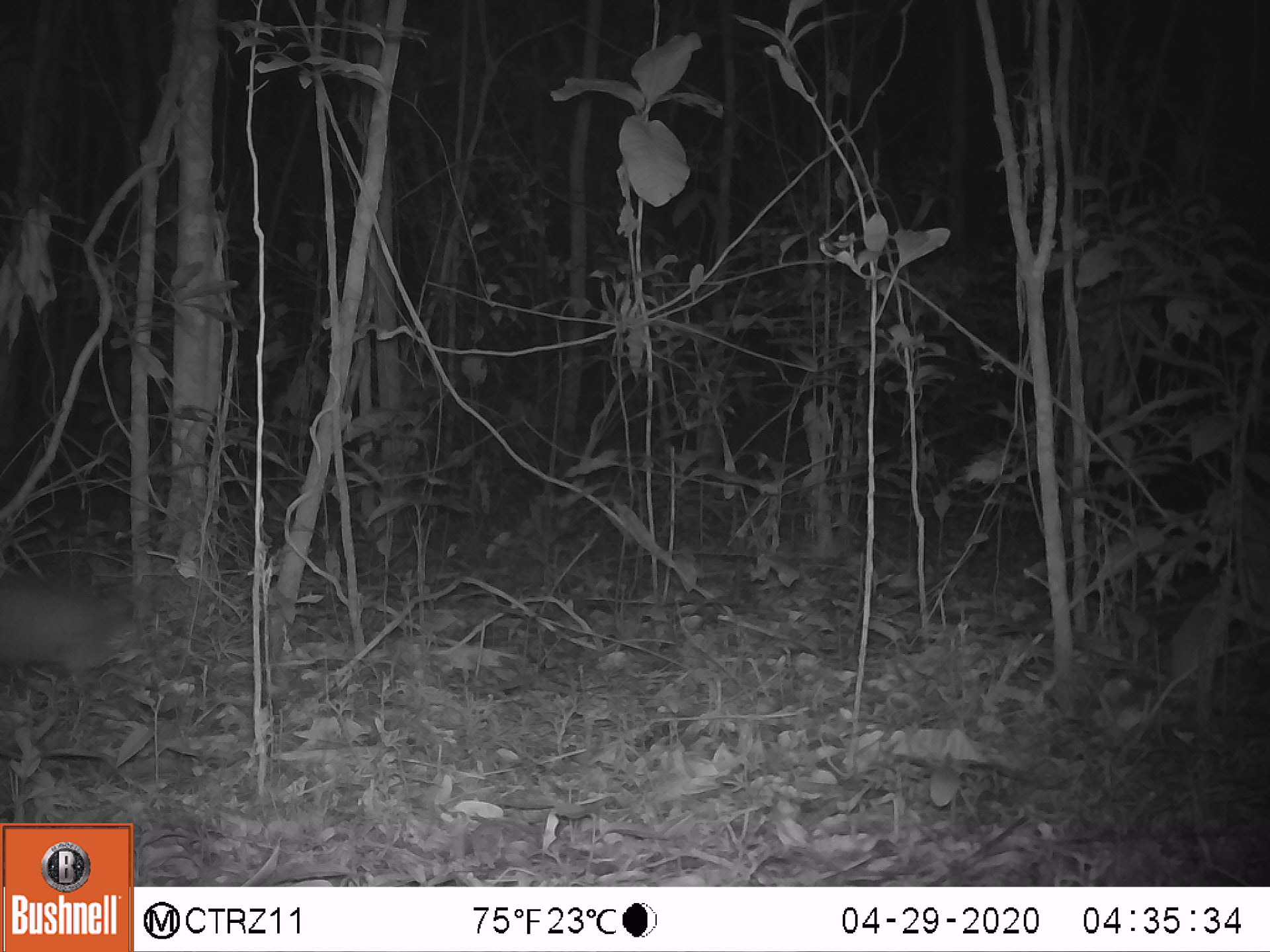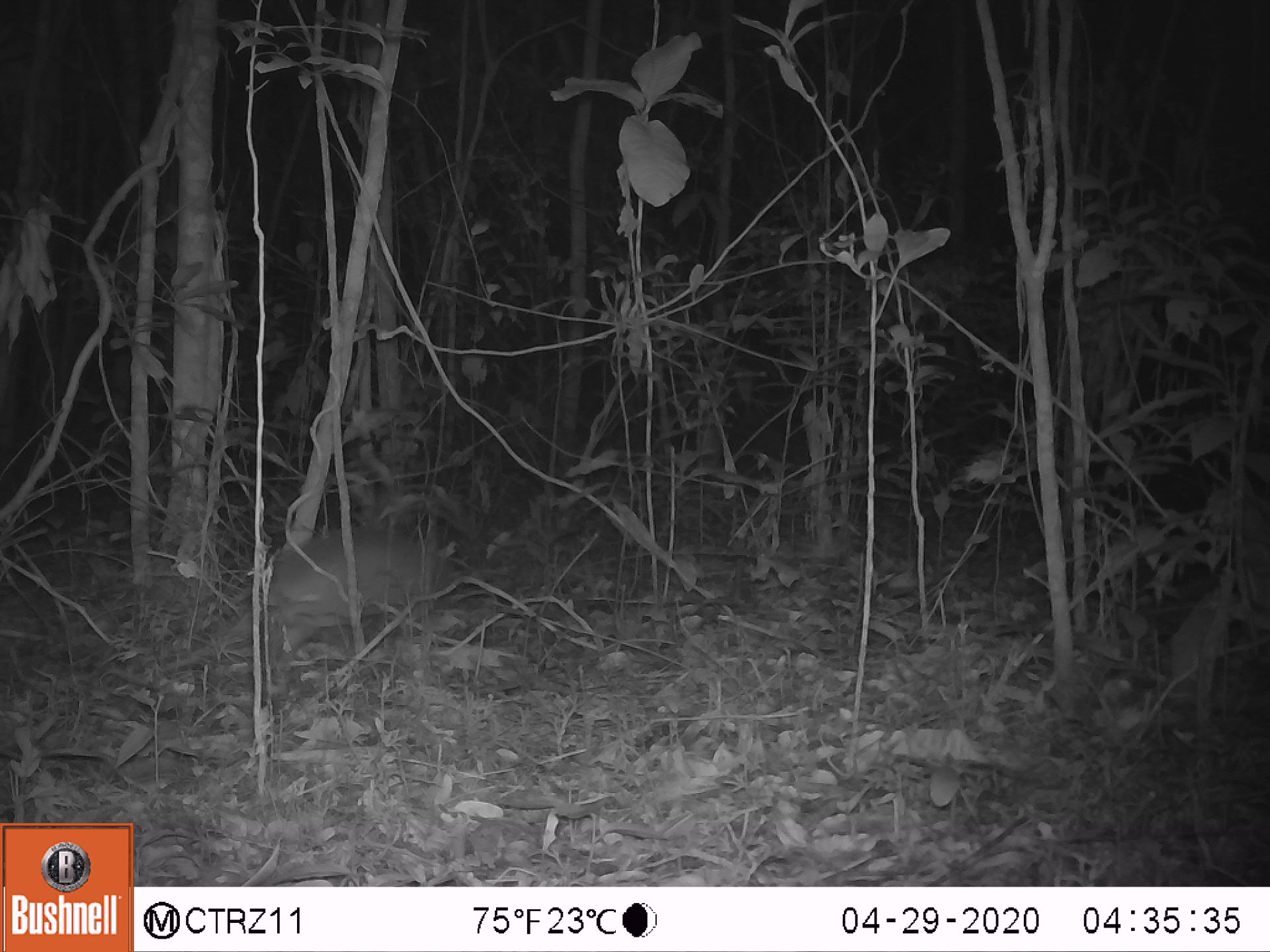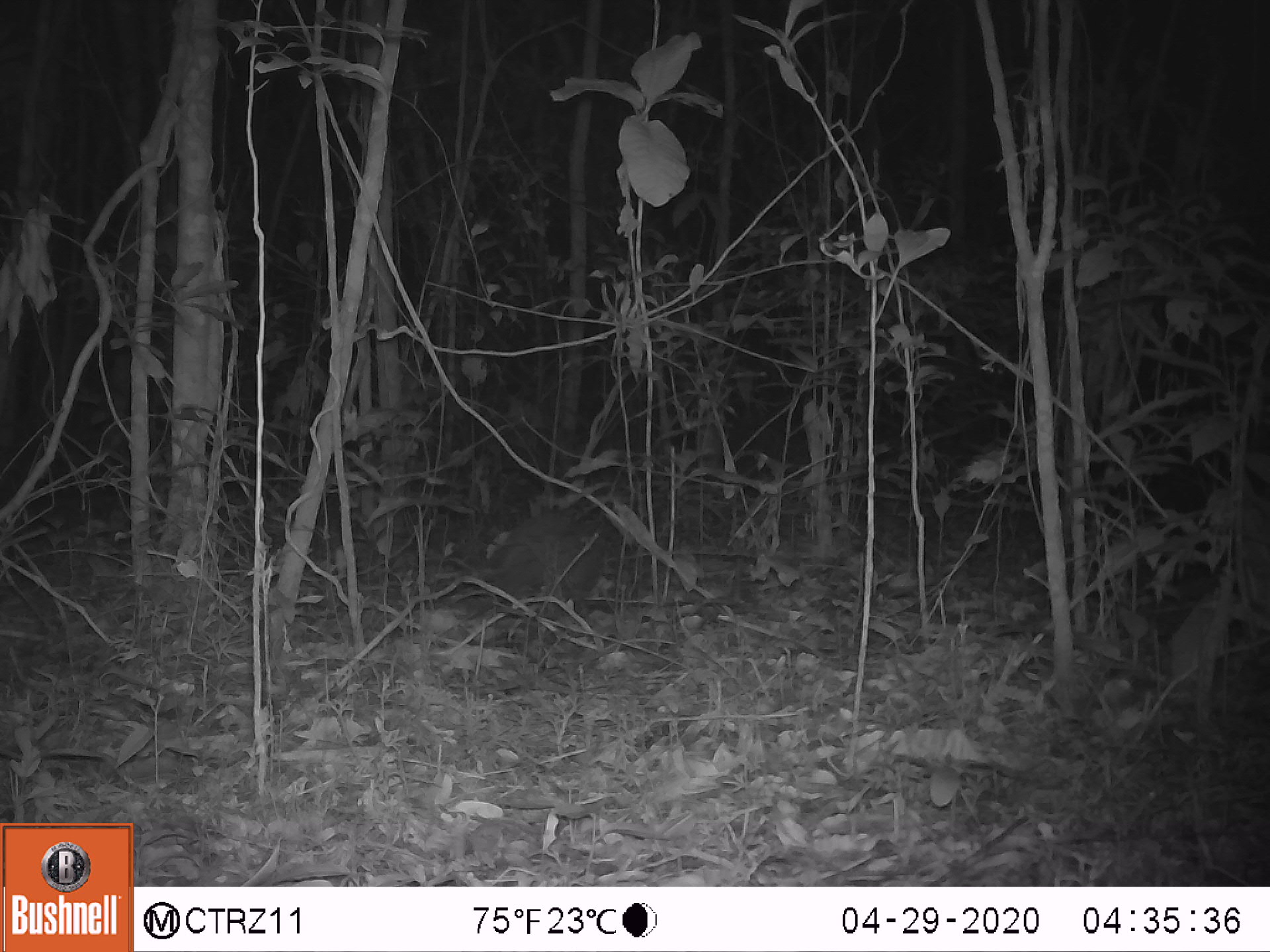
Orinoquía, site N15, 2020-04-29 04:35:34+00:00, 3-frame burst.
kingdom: Animalia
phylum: Chordata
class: Mammalia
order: Cingulata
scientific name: Cingulata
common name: armadillo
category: unknown armadillo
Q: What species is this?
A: Unknown armadillo (armadillo) (Cingulata).